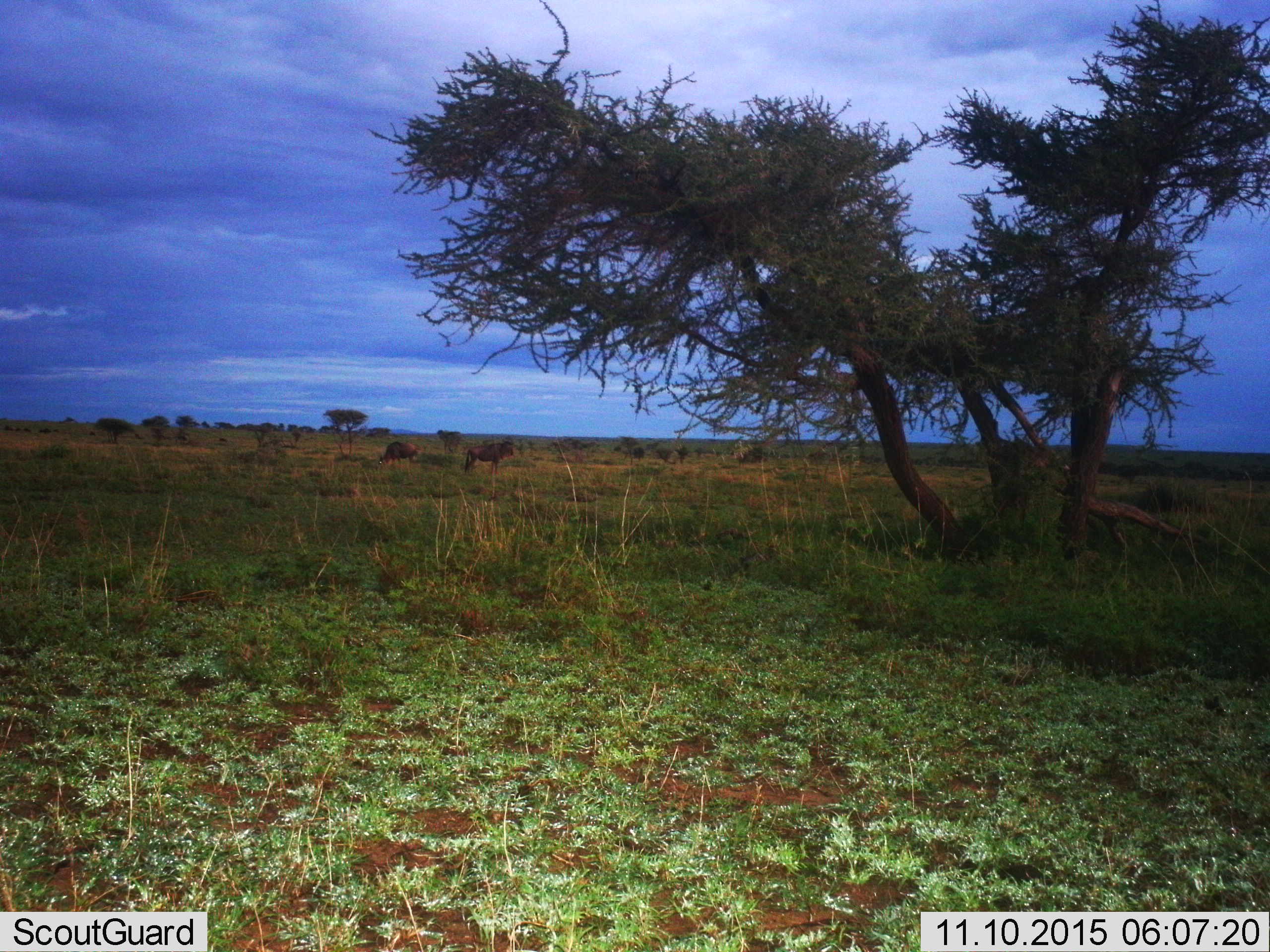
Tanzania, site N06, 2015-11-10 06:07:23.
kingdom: Animalia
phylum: Chordata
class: Mammalia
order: Artiodactyla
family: Bovidae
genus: Connochaetes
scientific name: Connochaetes taurinus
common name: blue wildebeest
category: wildebeest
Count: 2.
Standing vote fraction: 88%.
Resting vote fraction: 12%.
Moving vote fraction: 0%.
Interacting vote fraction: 0%.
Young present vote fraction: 0%.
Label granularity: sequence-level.